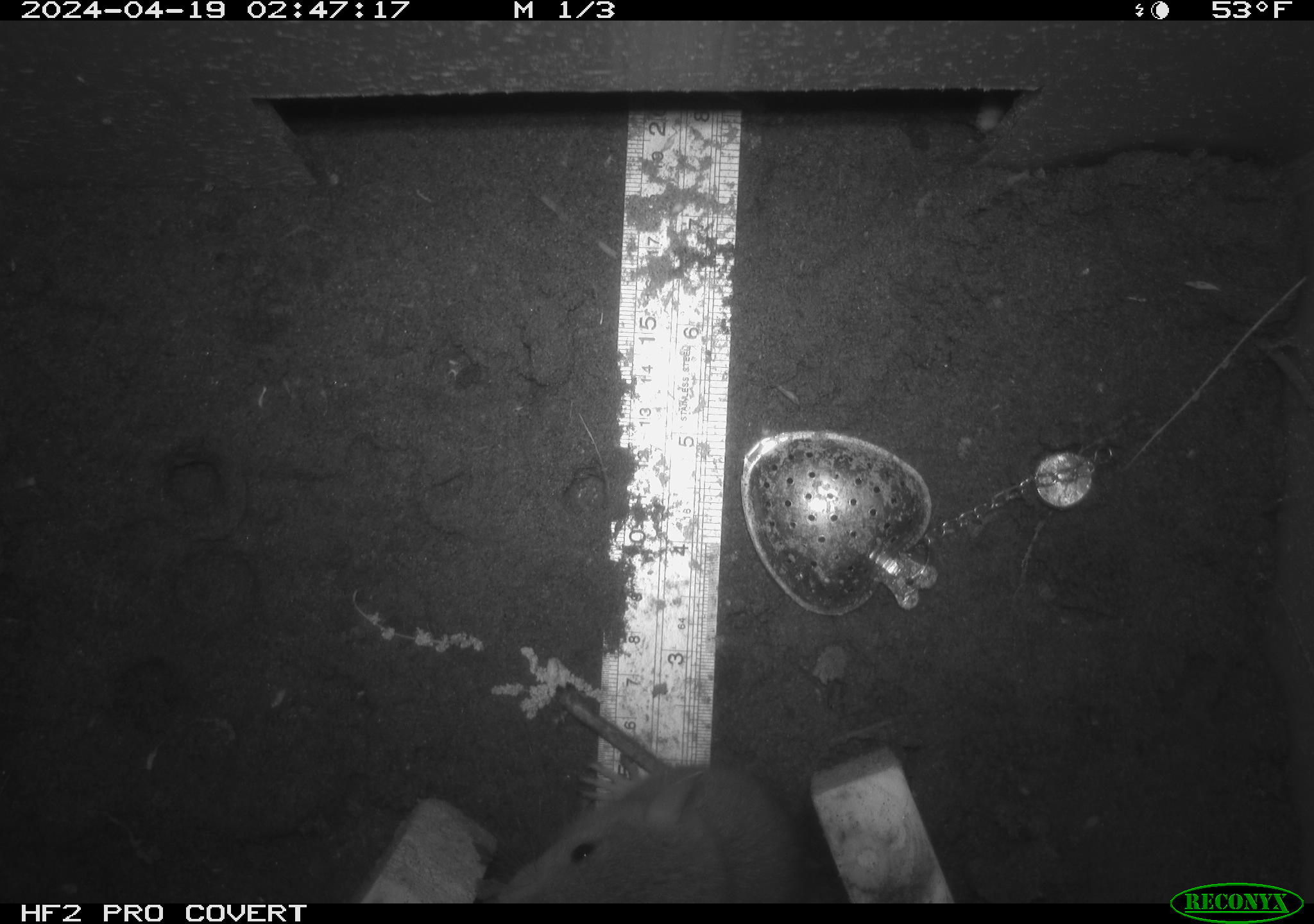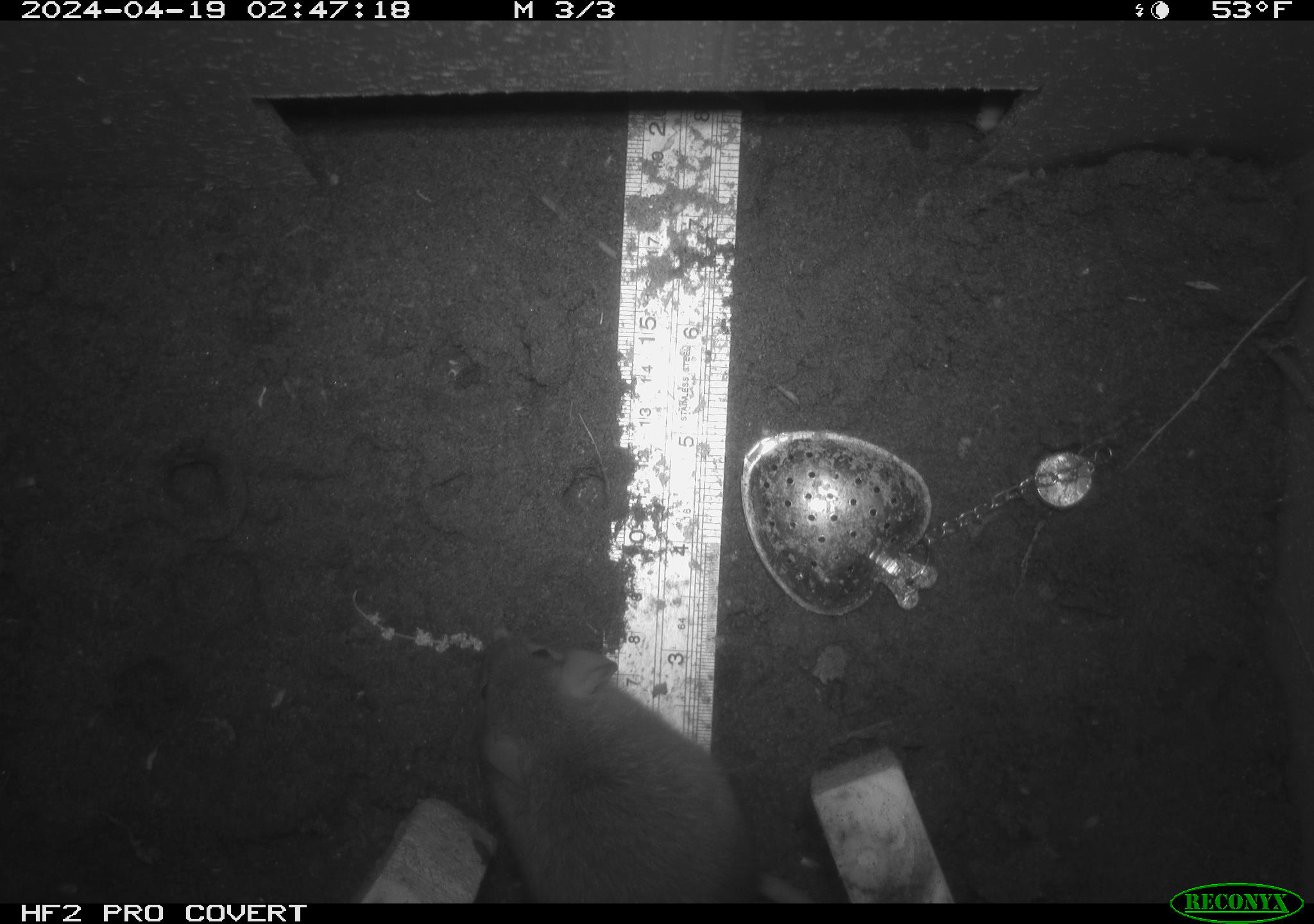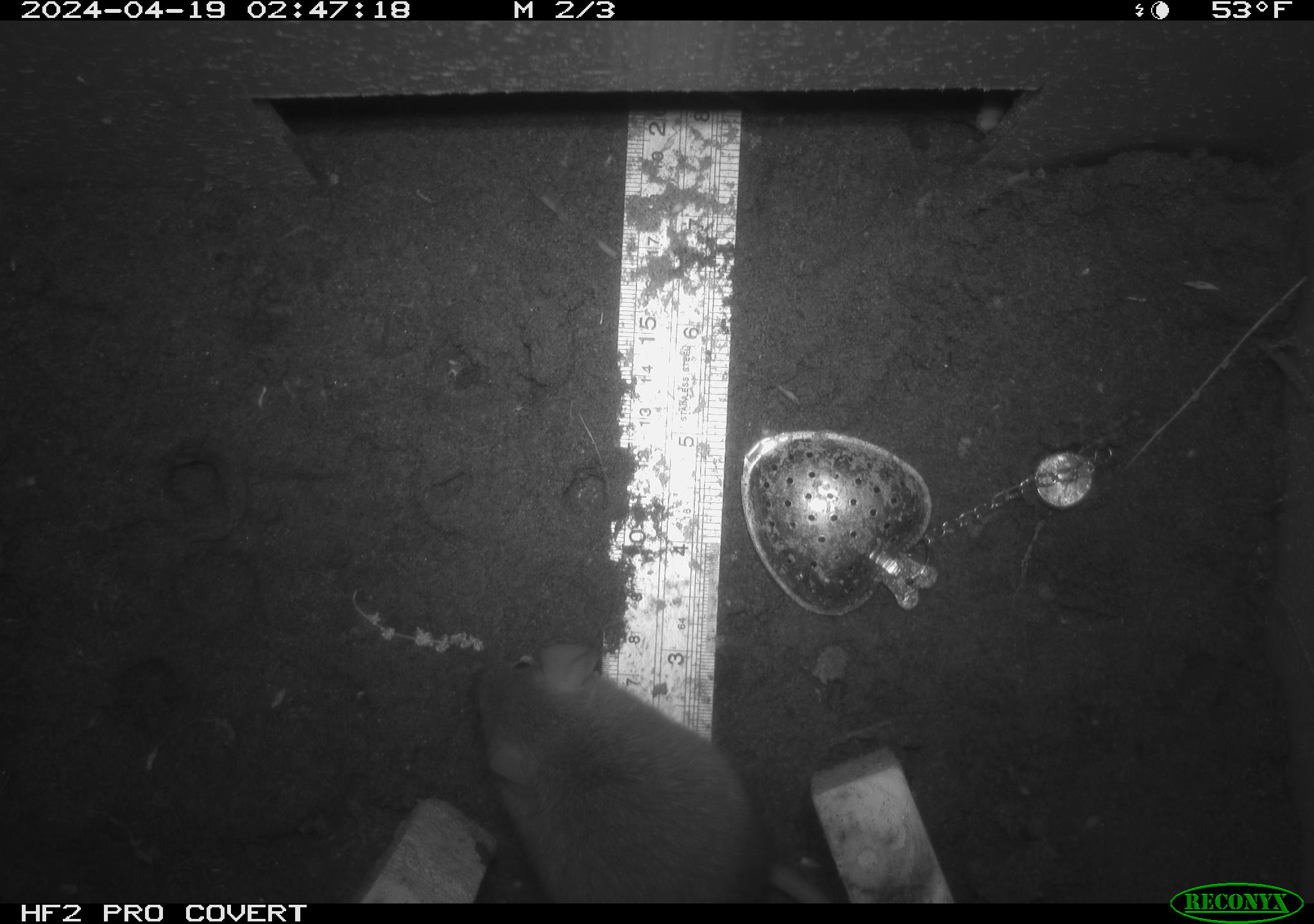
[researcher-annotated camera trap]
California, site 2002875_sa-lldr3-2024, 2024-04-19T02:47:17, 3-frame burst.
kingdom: Animalia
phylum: Chordata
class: Mammalia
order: Rodentia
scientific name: Rodentia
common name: rodent